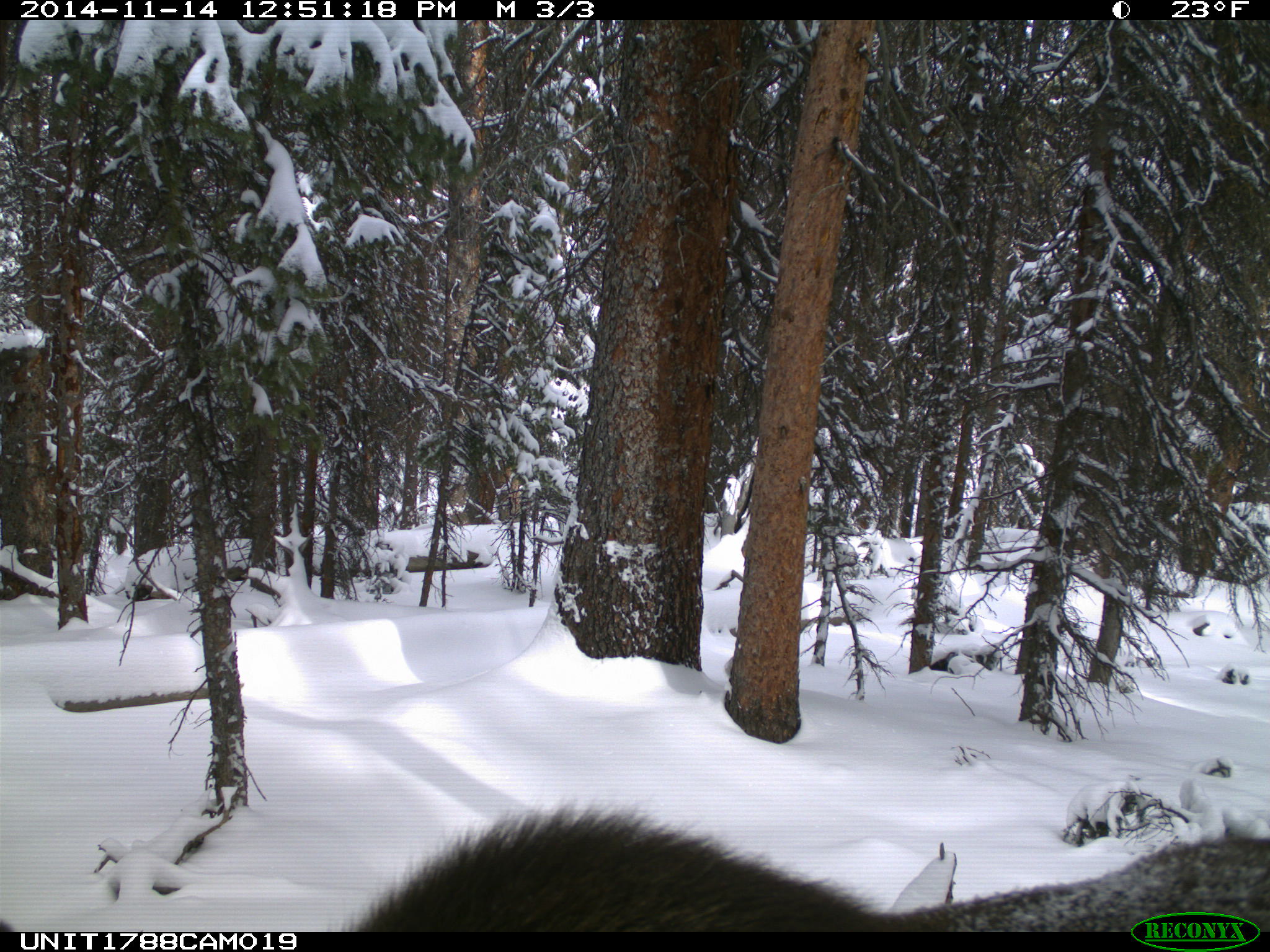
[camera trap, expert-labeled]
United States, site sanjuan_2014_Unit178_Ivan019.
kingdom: Animalia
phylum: Chordata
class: Mammalia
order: Artiodactyla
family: Cervidae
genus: Alces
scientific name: Alces alces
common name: moose